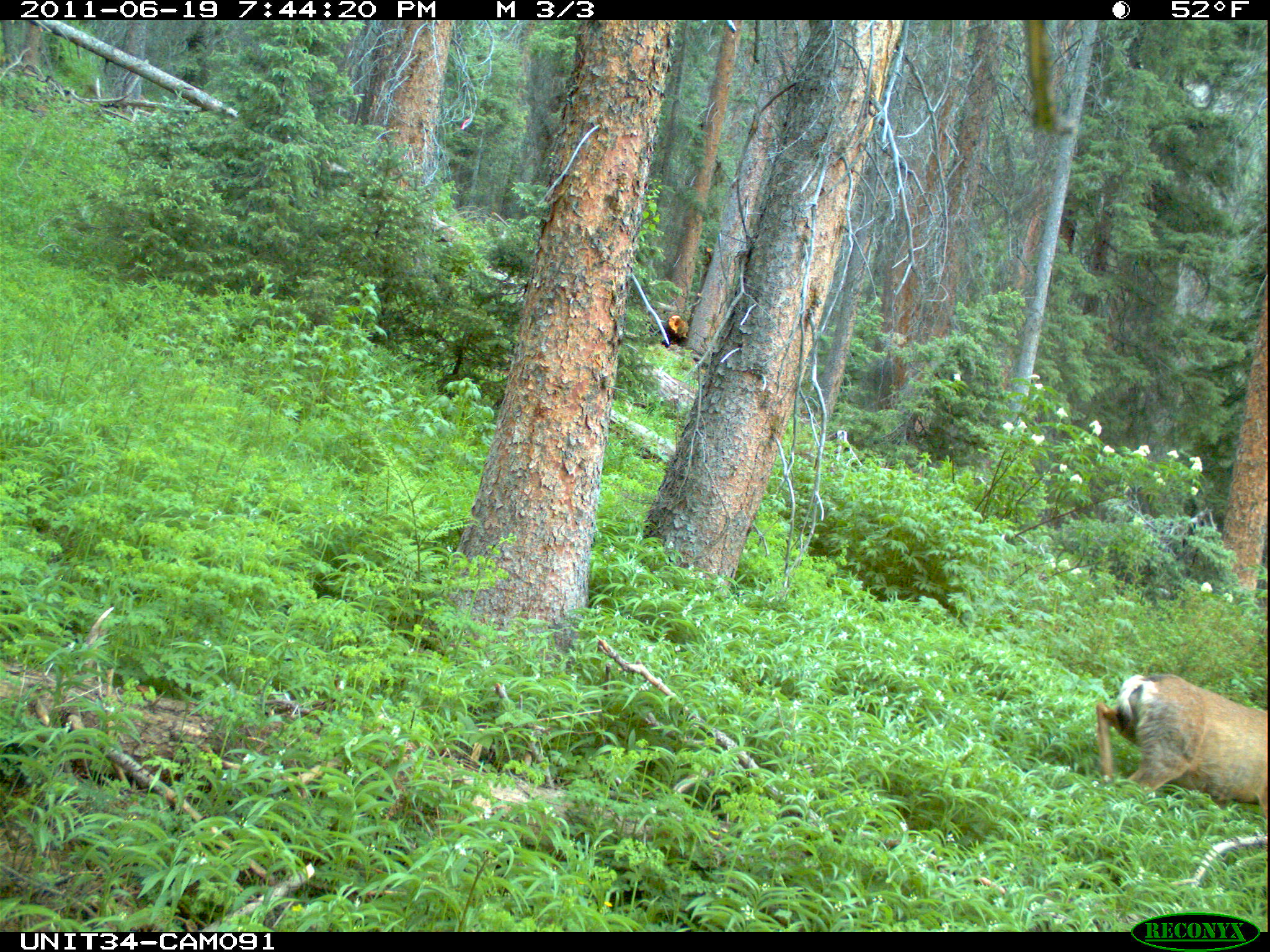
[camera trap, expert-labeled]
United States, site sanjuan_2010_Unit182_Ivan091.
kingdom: Animalia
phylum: Chordata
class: Mammalia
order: Artiodactyla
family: Cervidae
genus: Odocoileus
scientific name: Odocoileus hemionus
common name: mule deer